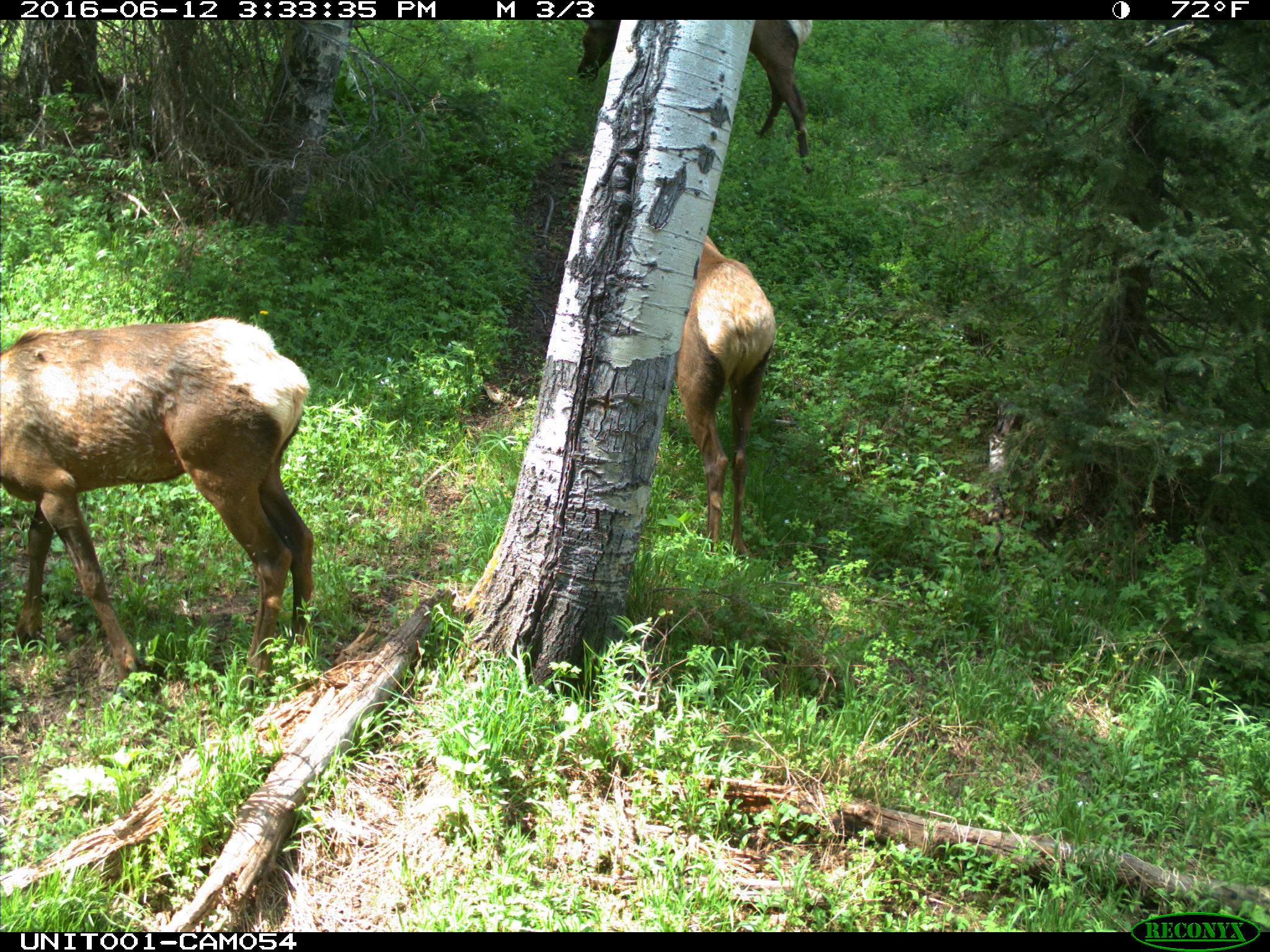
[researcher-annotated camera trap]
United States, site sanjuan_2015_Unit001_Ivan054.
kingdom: Animalia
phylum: Chordata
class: Mammalia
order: Artiodactyla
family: Cervidae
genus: Cervus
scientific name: Cervus elaphus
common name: red deer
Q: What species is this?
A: Cervus elaphus (red deer).